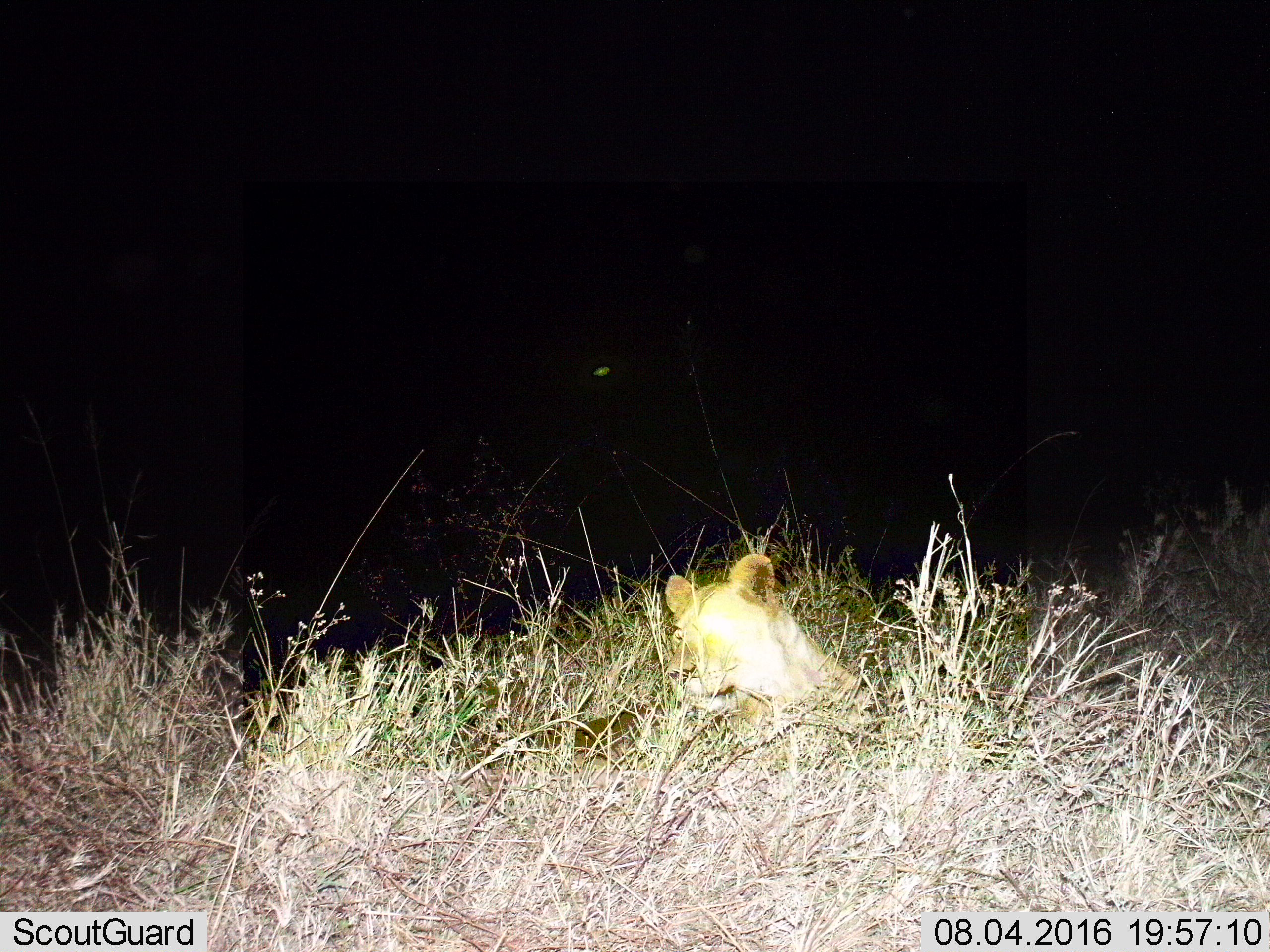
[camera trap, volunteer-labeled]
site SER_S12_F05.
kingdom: Animalia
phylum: Chordata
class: Mammalia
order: Carnivora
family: Felidae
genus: Panthera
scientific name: Panthera leo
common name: lion female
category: lionfemale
Lionfemale (lion female) (Panthera leo), count 1. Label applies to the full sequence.